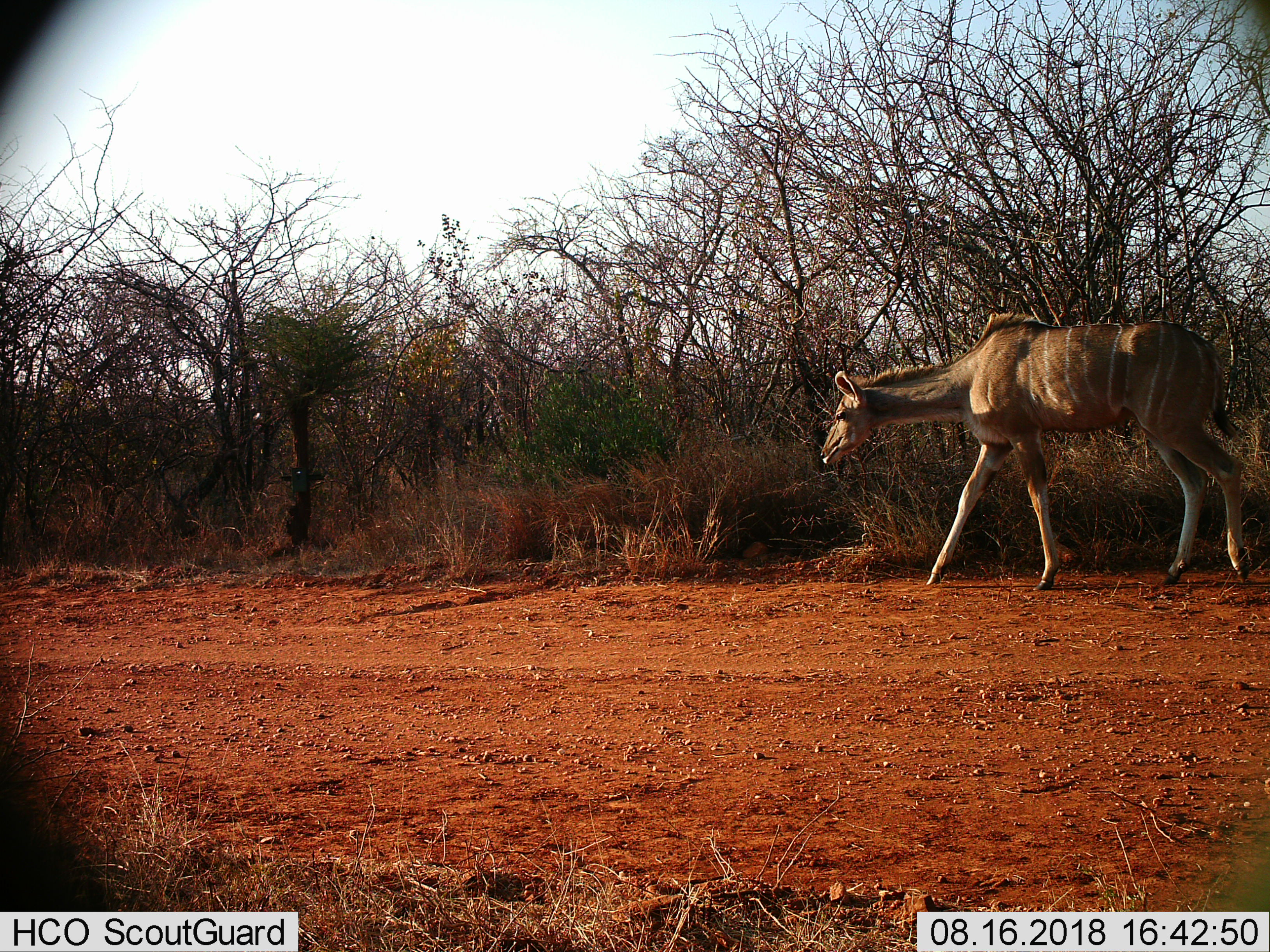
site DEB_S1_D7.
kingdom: Animalia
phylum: Chordata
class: Mammalia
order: Artiodactyla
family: Bovidae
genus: Tragelaphus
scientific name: Tragelaphus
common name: kudu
Kudu (Tragelaphus), count 1. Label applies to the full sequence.